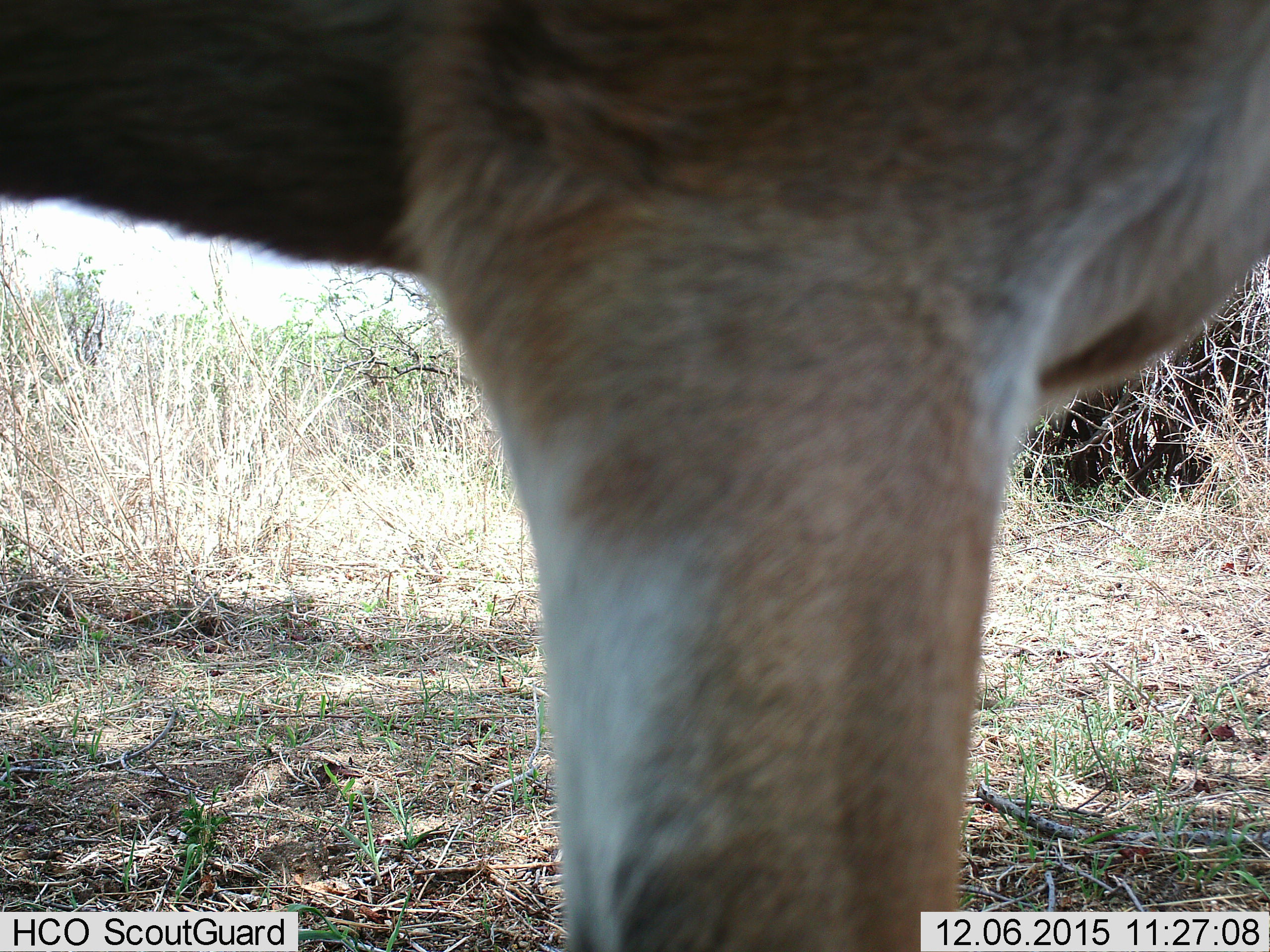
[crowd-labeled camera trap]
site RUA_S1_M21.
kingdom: Animalia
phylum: Chordata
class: Mammalia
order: Artiodactyla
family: Bovidae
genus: Aepyceros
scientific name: Aepyceros melampus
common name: impala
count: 1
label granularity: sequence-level